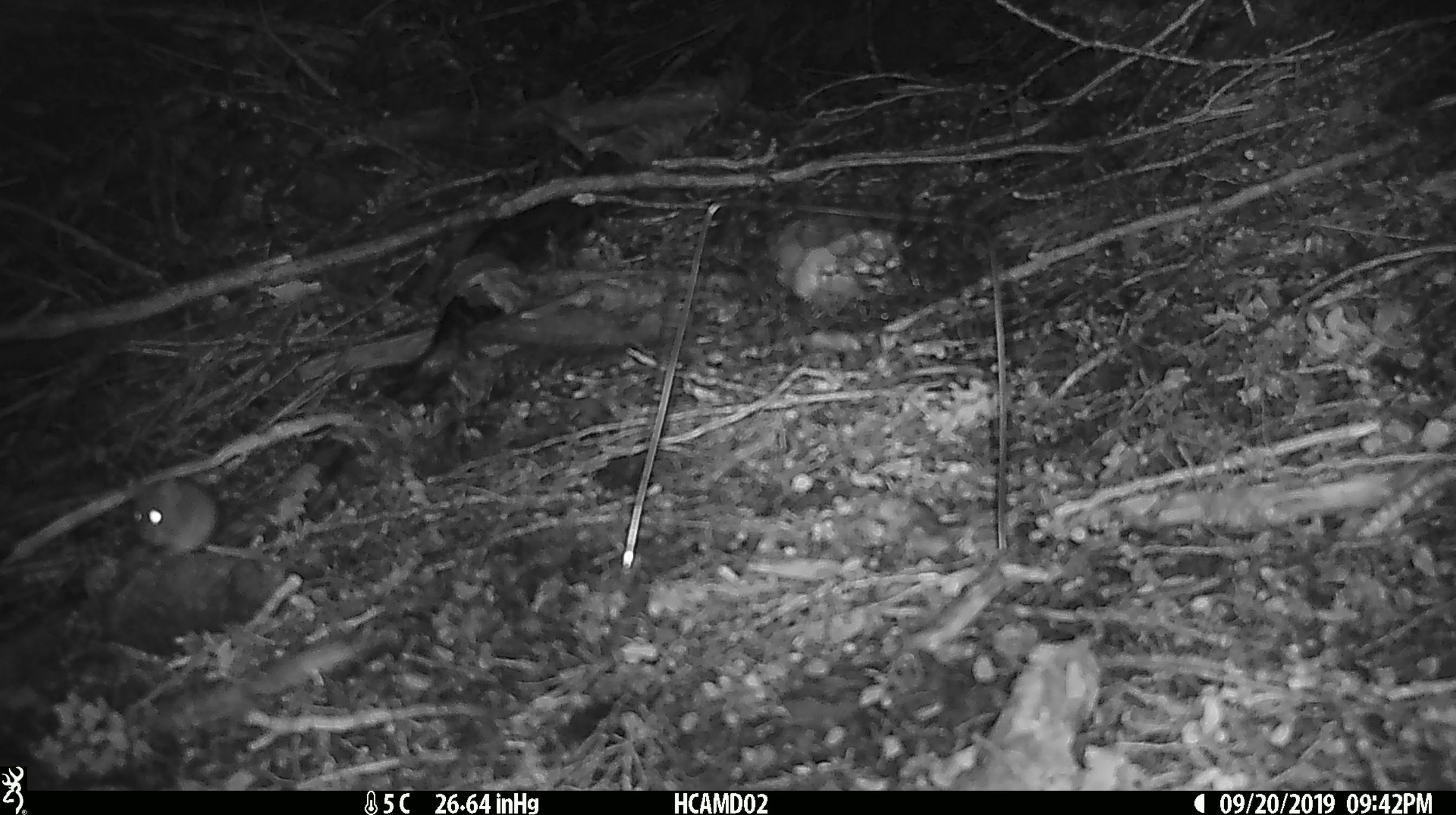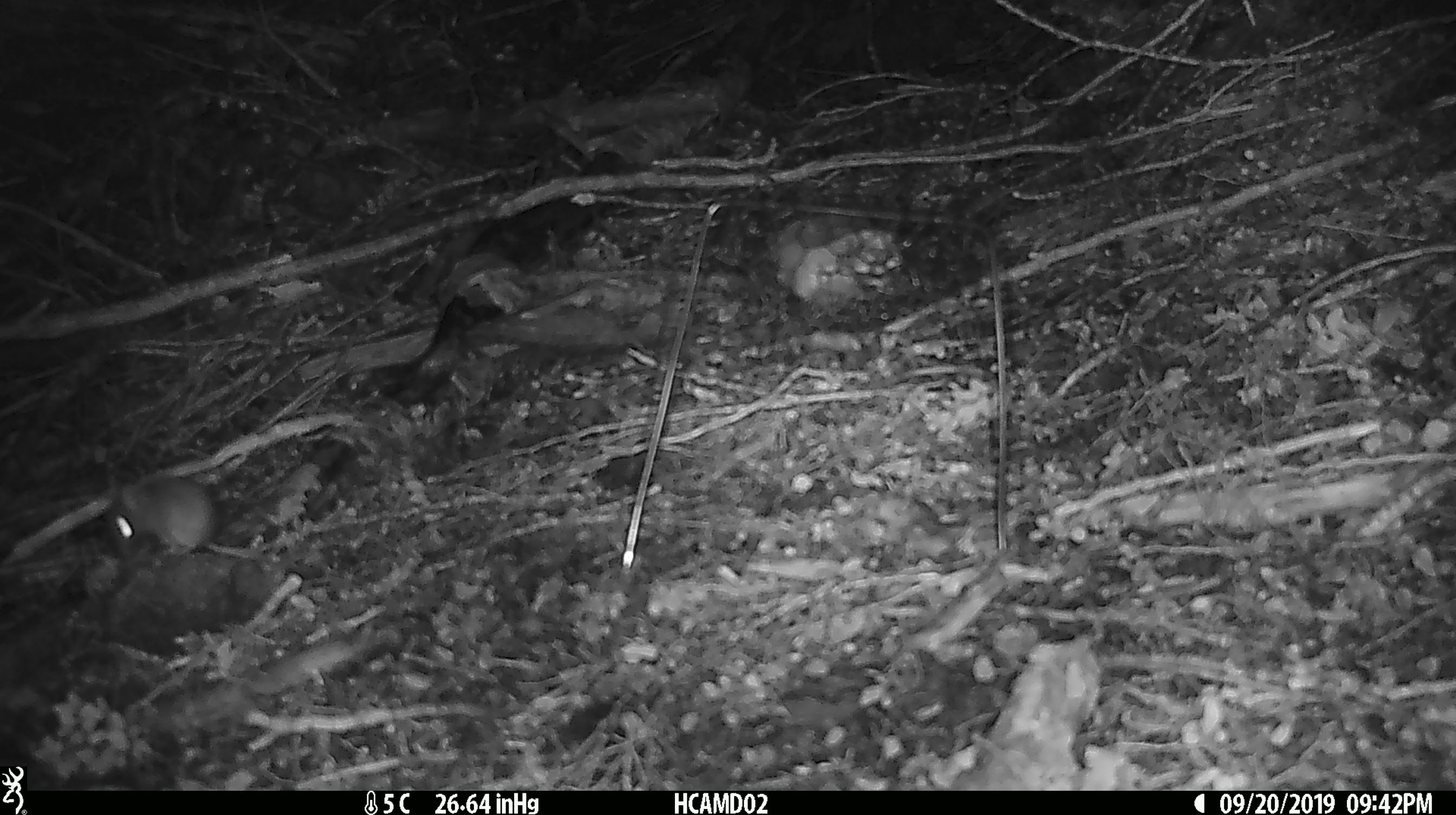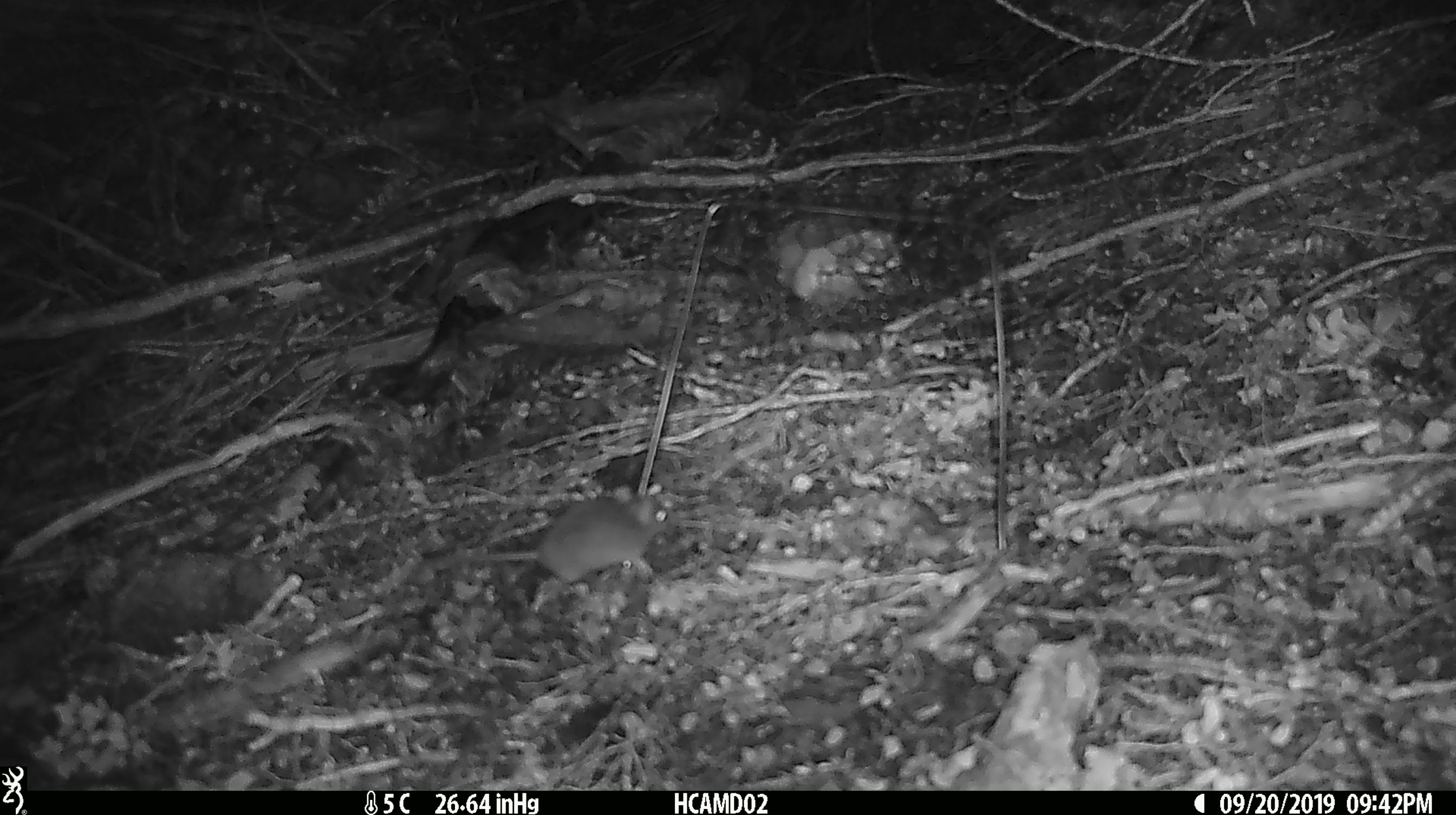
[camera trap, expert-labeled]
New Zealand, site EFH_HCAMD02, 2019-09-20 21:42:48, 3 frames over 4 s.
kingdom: Animalia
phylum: Chordata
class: Mammalia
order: Rodentia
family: Muridae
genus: Mus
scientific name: Mus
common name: mouse